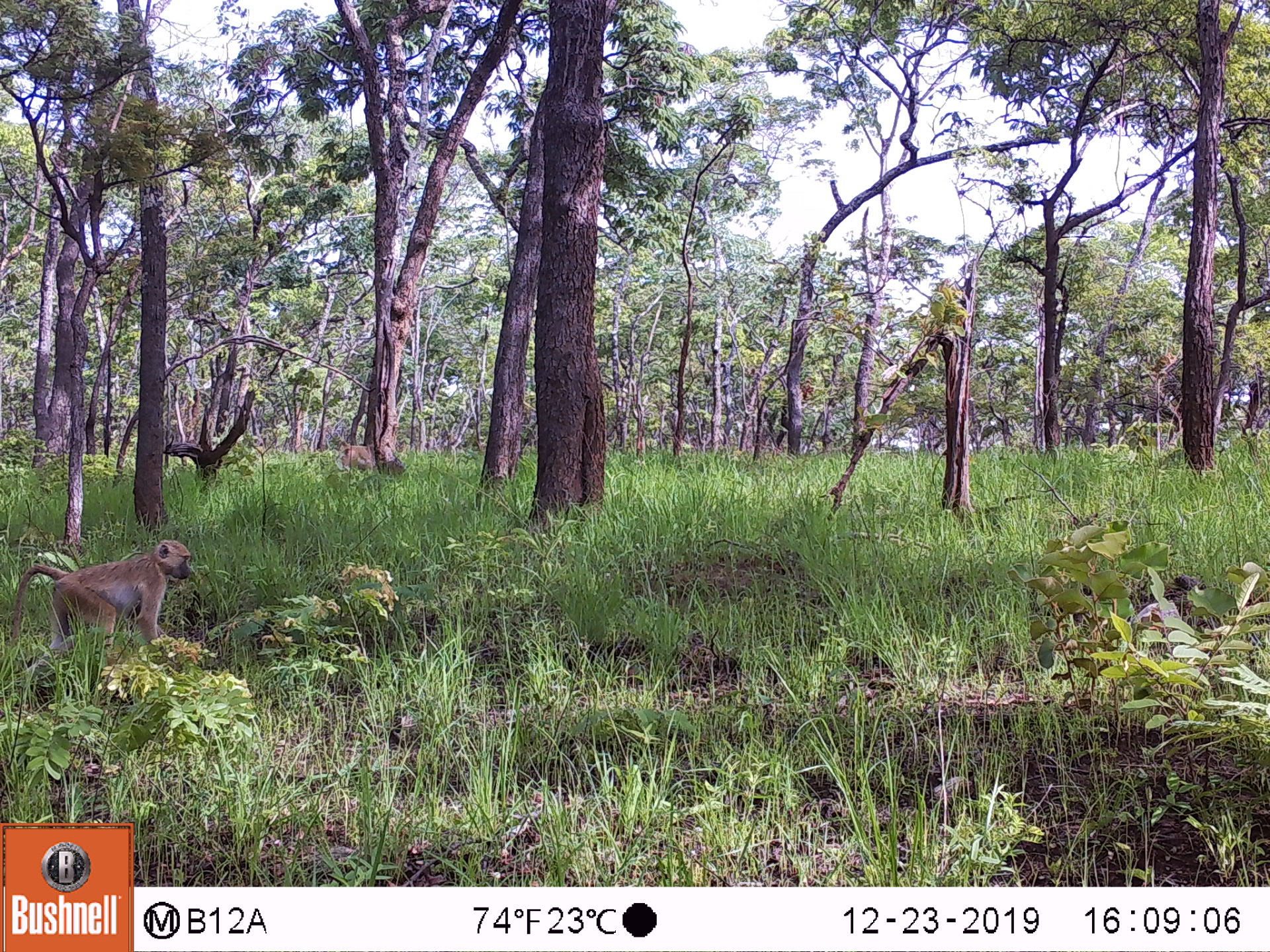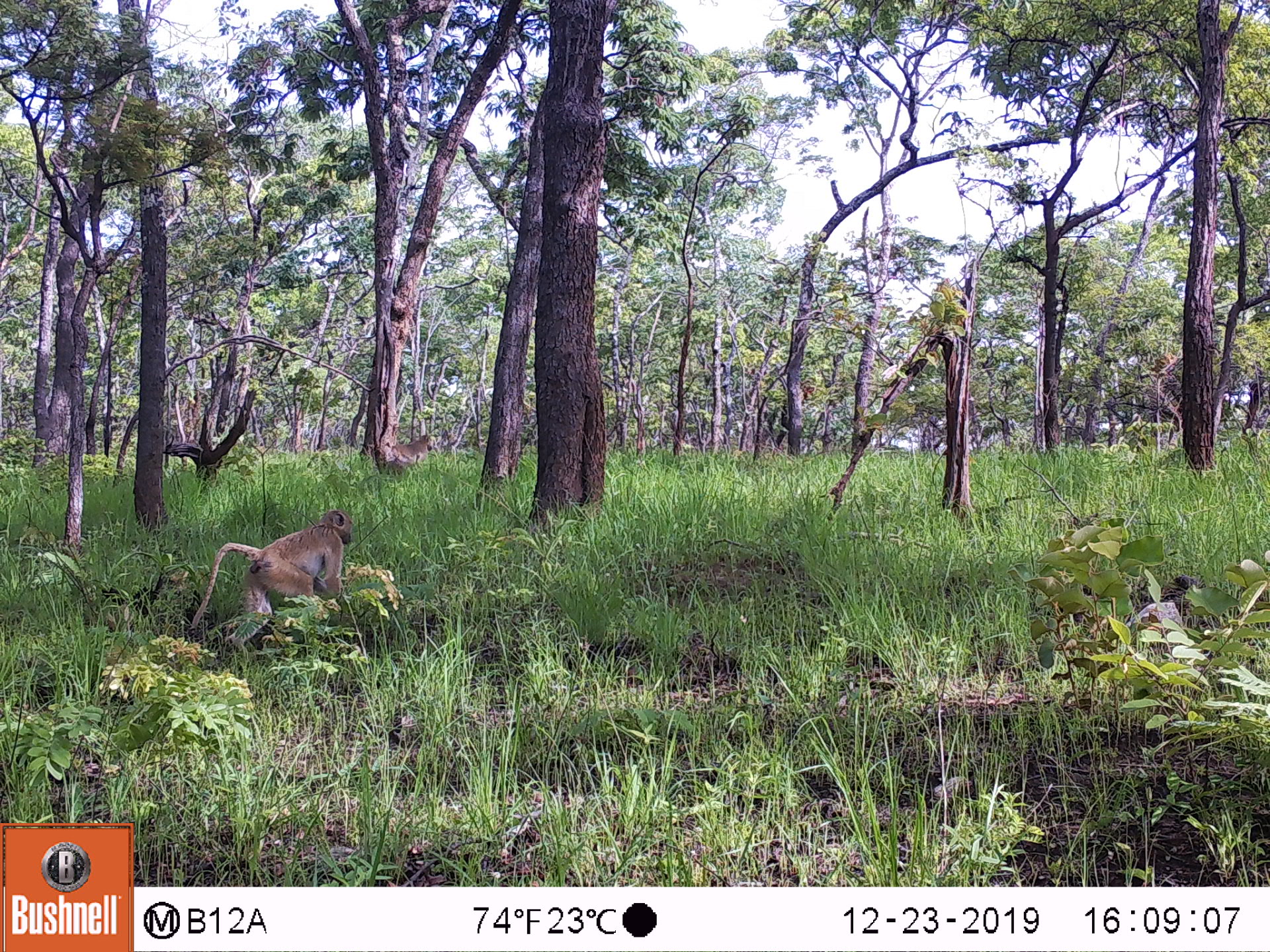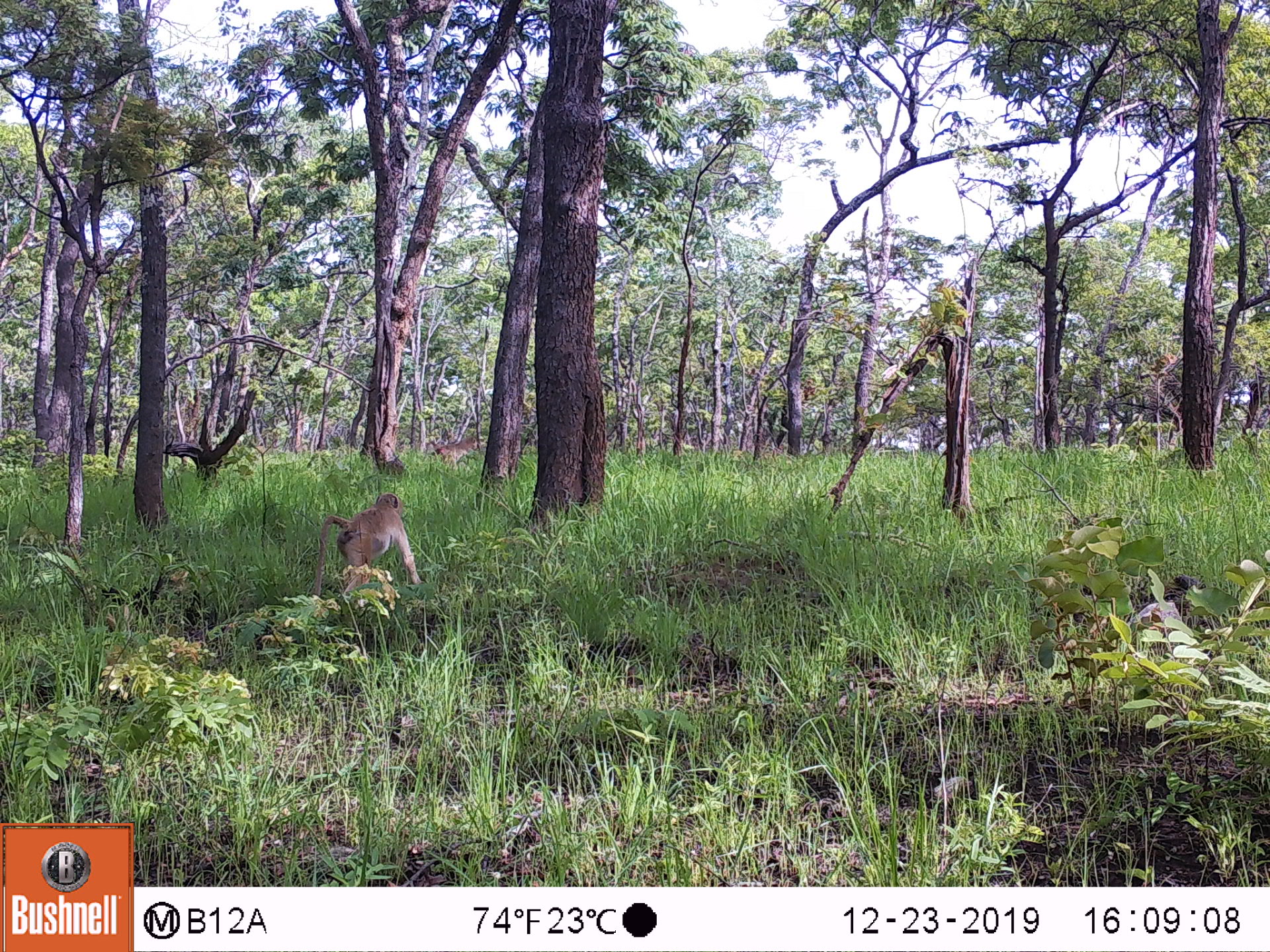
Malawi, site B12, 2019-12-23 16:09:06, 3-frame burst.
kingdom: Animalia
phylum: Chordata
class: Mammalia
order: Primates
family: Cercopithecidae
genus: Papio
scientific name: Papio cynocephalus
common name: yellow baboon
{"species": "yellow baboon (Papio cynocephalus)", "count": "2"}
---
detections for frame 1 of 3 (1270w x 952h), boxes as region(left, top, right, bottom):
yellow baboon: region(12, 537, 190, 683); region(332, 439, 376, 476)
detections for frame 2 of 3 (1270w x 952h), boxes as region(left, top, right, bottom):
yellow baboon: region(187, 512, 357, 650); region(361, 436, 437, 463)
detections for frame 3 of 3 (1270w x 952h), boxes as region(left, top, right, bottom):
yellow baboon: region(308, 488, 420, 609); region(420, 431, 480, 465)